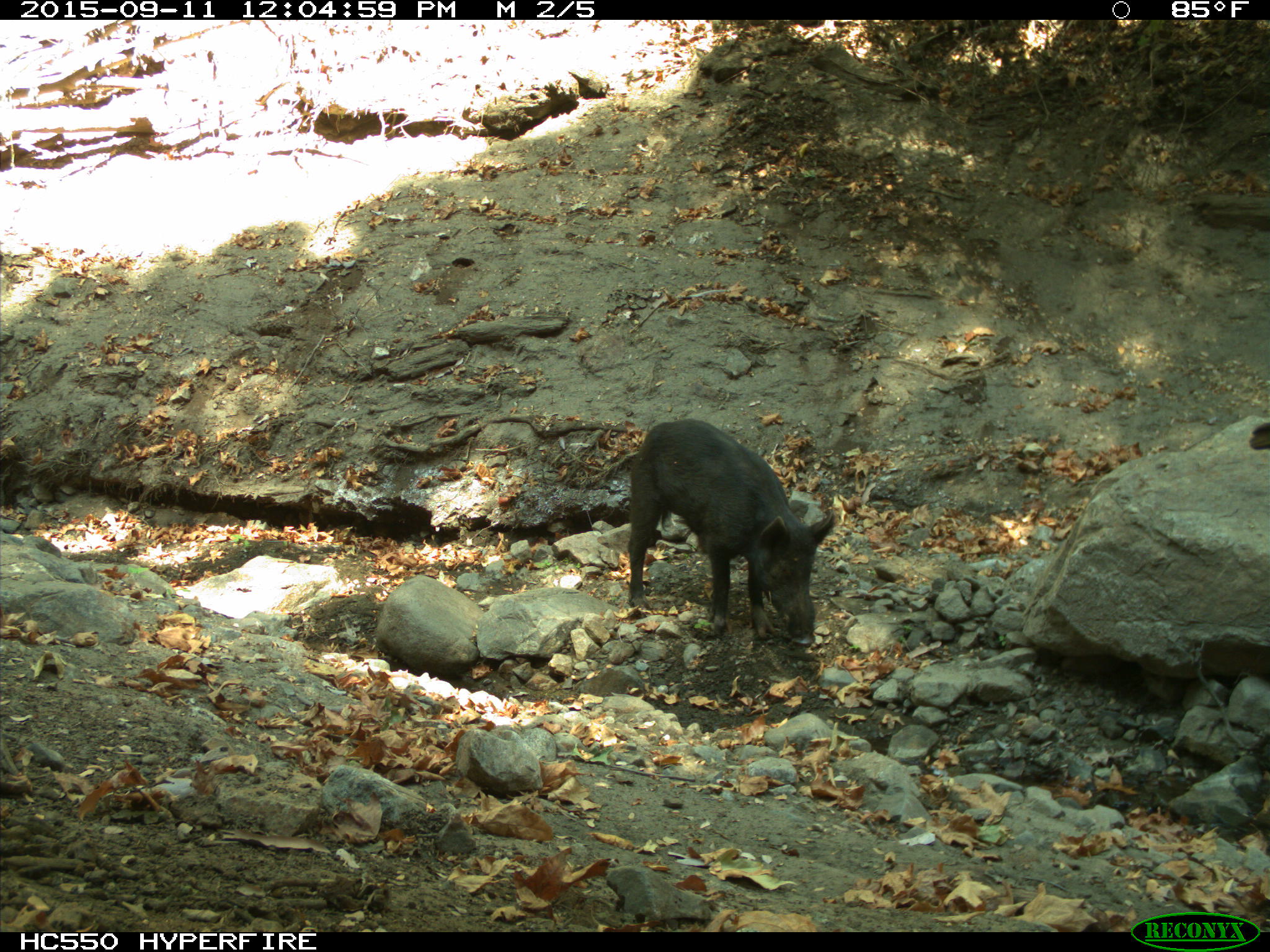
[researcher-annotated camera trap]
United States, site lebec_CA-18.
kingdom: Animalia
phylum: Chordata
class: Mammalia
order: Artiodactyla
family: Suidae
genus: Sus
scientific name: Sus scrofa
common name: wild boar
Sus scrofa (wild boar).